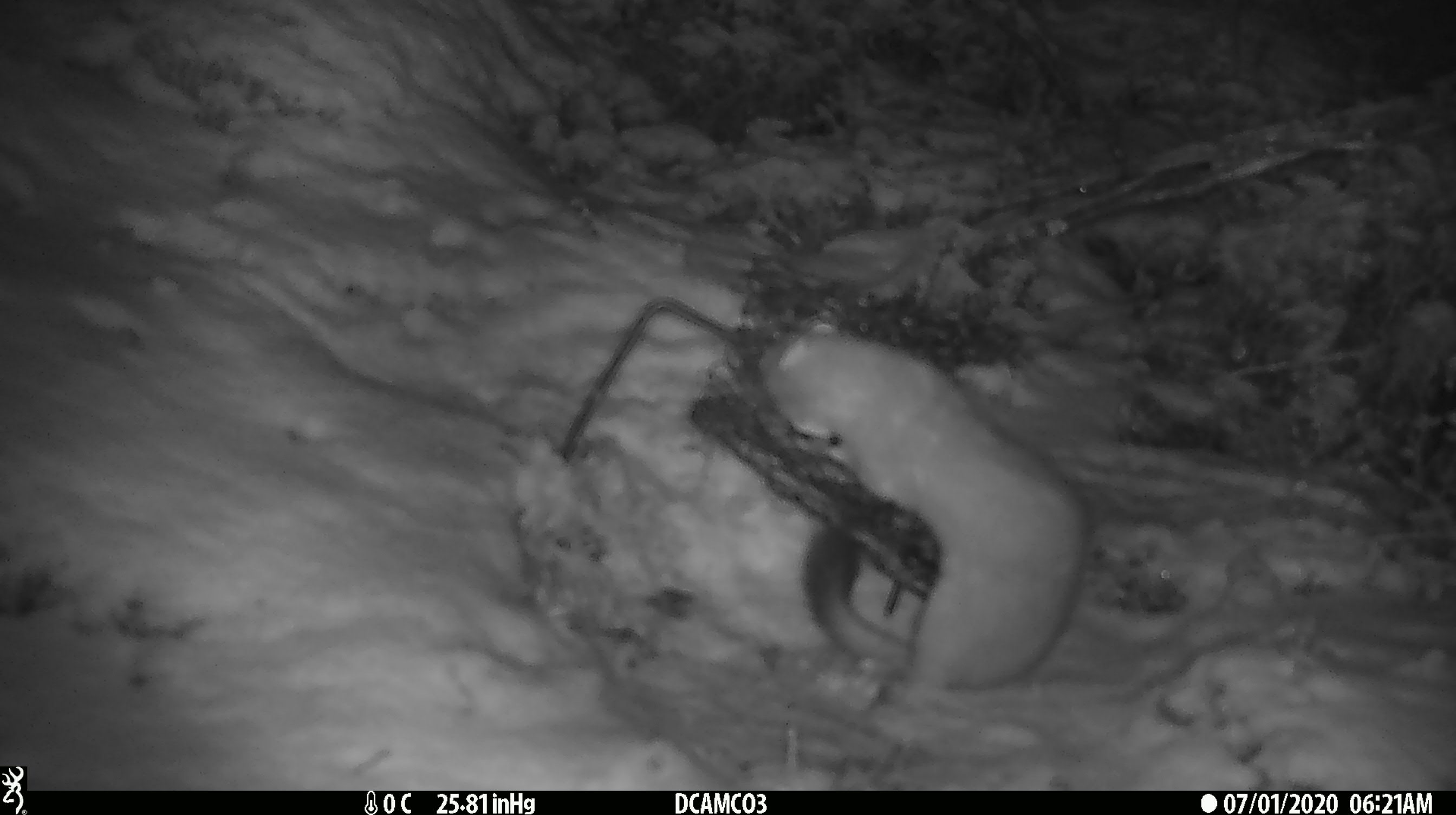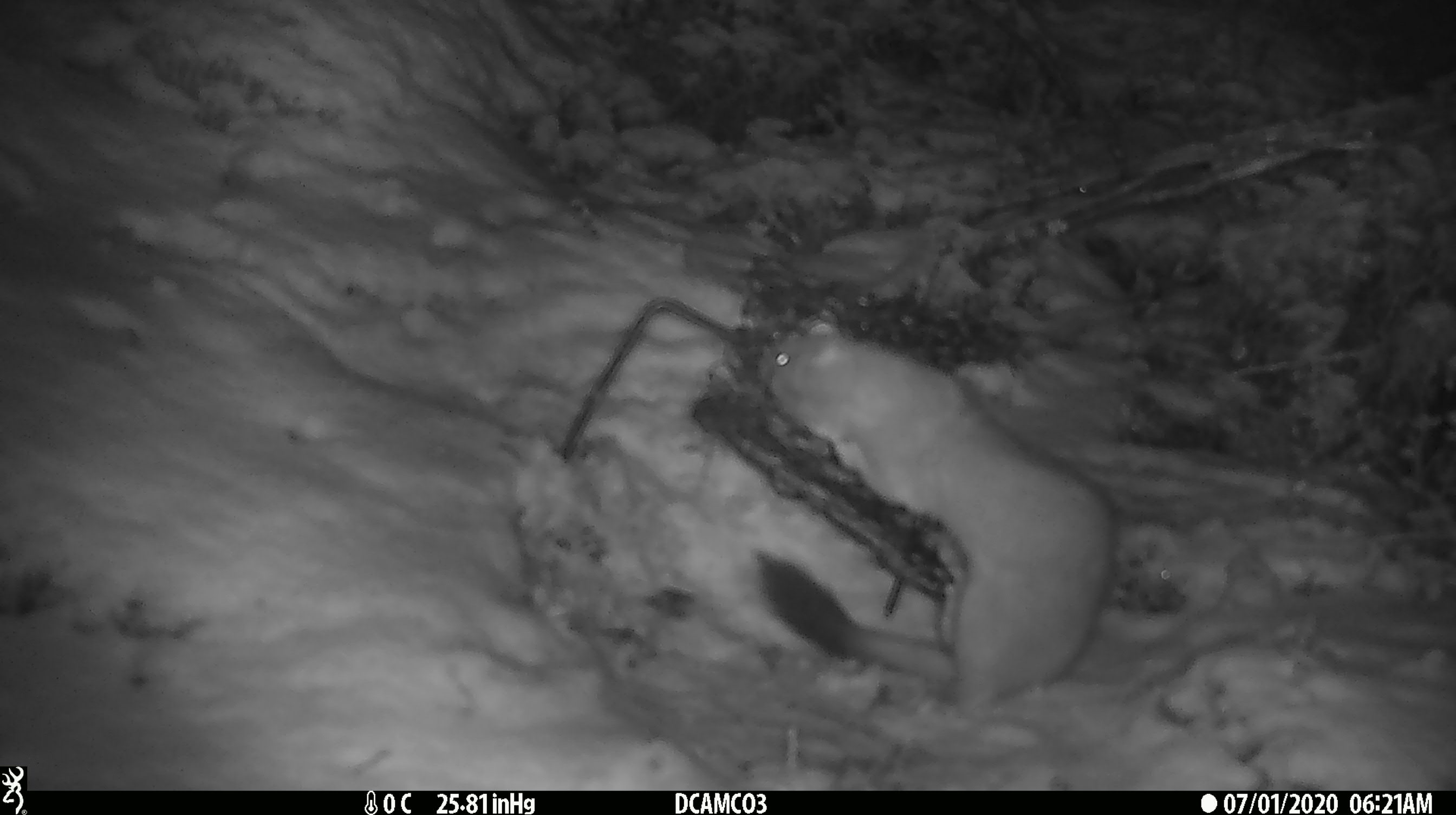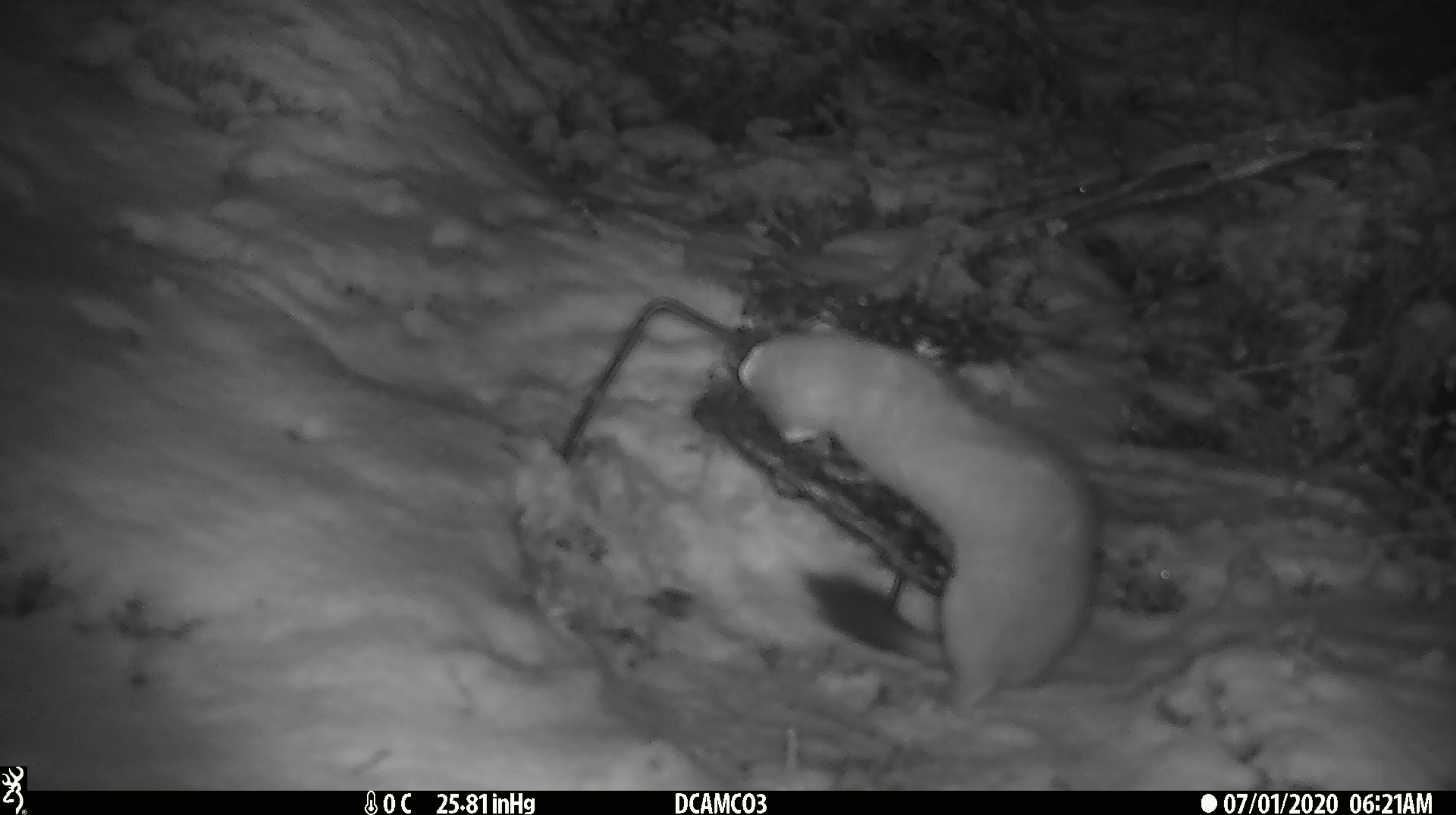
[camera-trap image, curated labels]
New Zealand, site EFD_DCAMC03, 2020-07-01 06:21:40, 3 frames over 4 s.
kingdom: Animalia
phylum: Chordata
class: Mammalia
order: Carnivora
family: Mustelidae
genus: Mustela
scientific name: Mustela erminea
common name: stoat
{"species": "stoat (Mustela erminea)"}